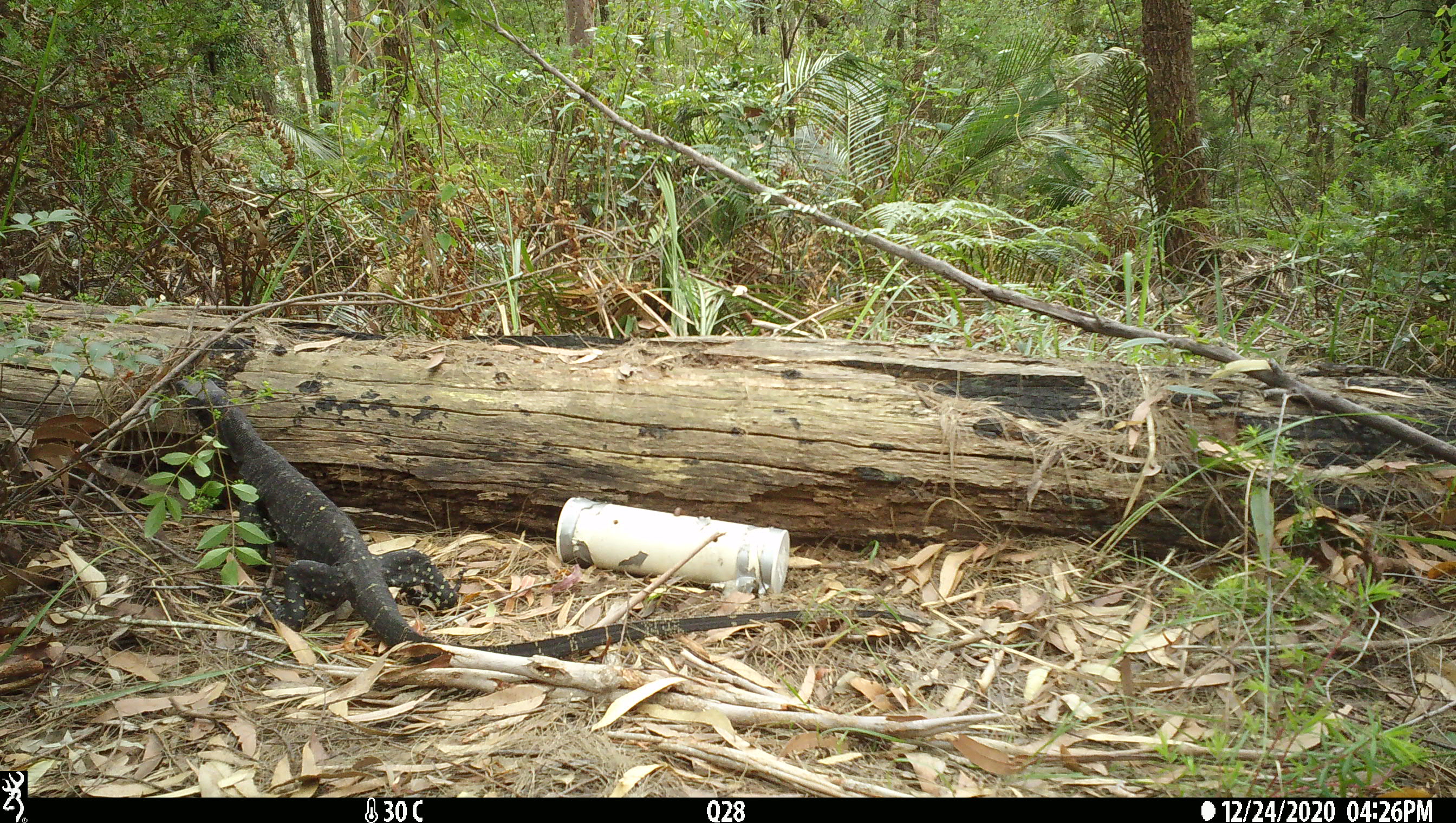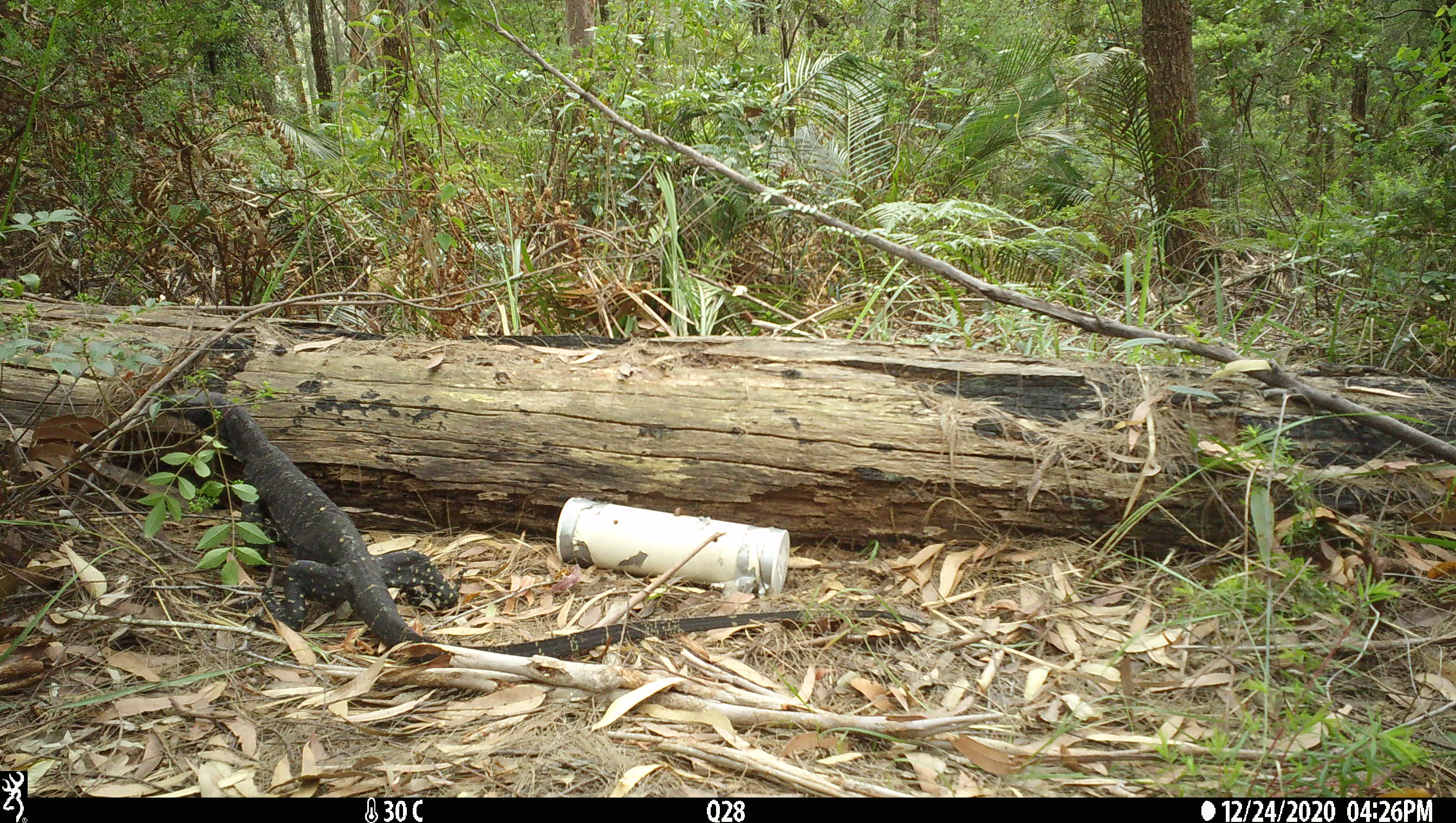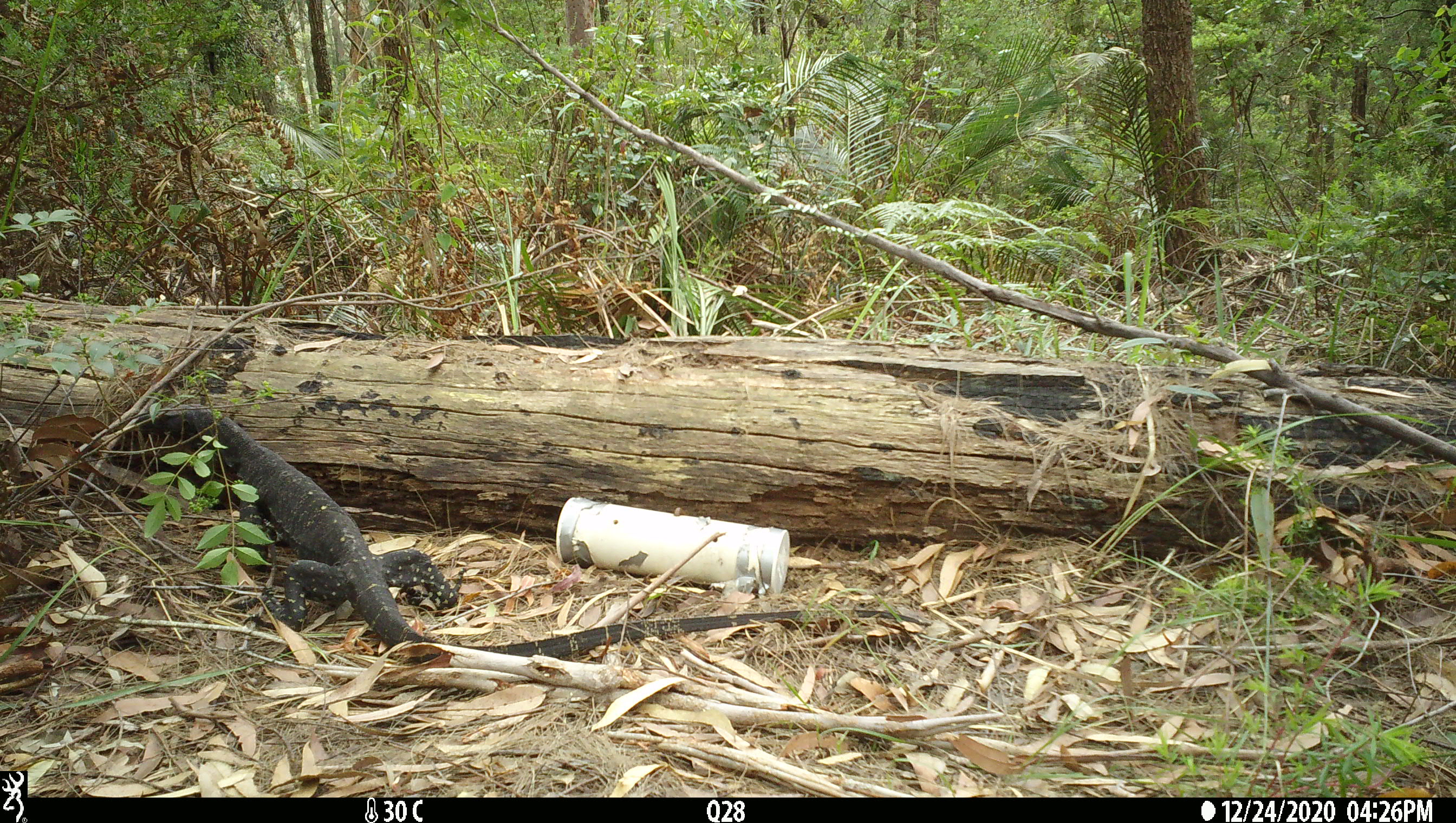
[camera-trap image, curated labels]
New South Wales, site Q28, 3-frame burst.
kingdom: Animalia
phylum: Chordata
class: Reptilia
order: Squamata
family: Varanidae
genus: Varanus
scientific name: Varanus varius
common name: lace monitor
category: goanna